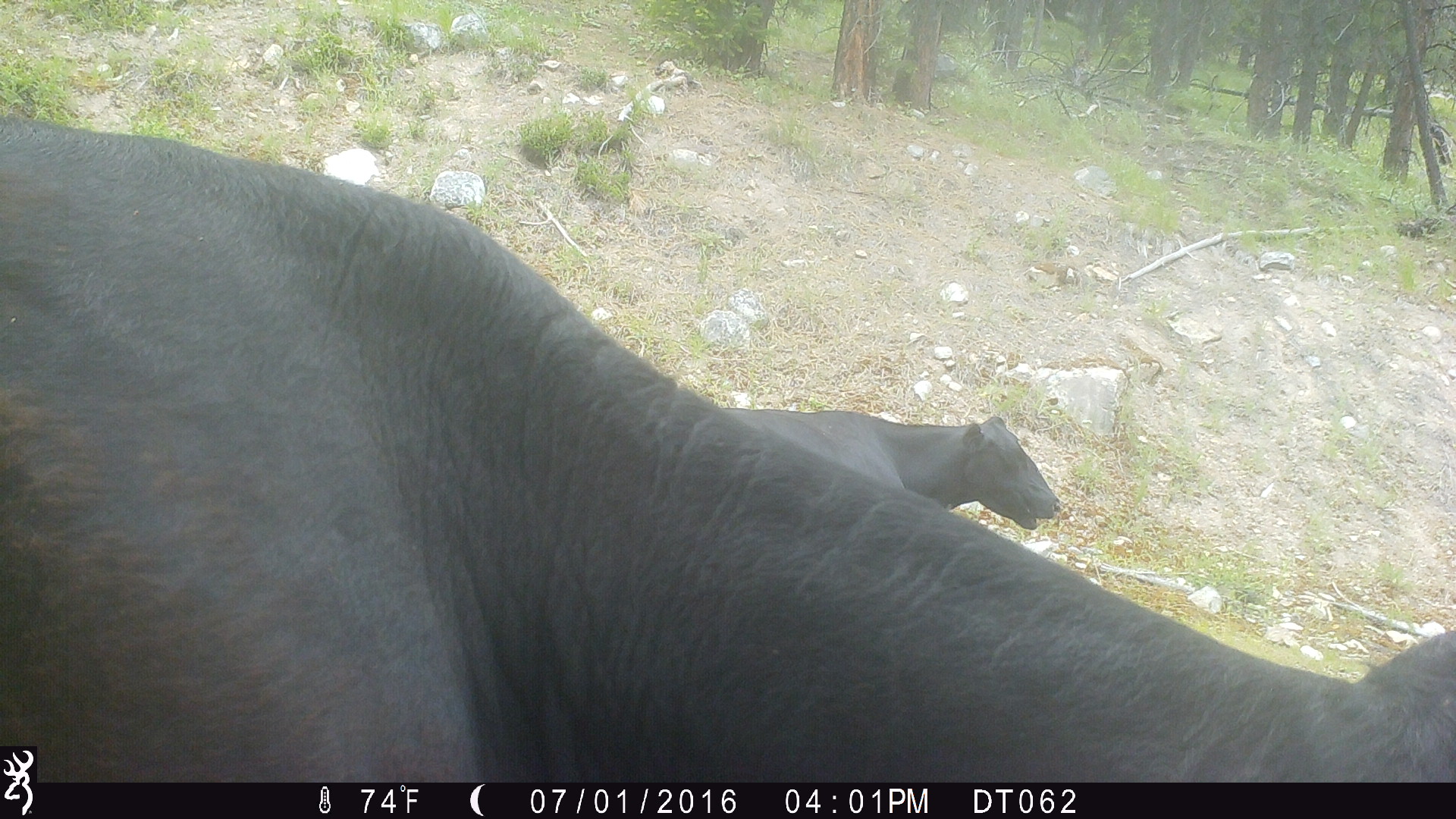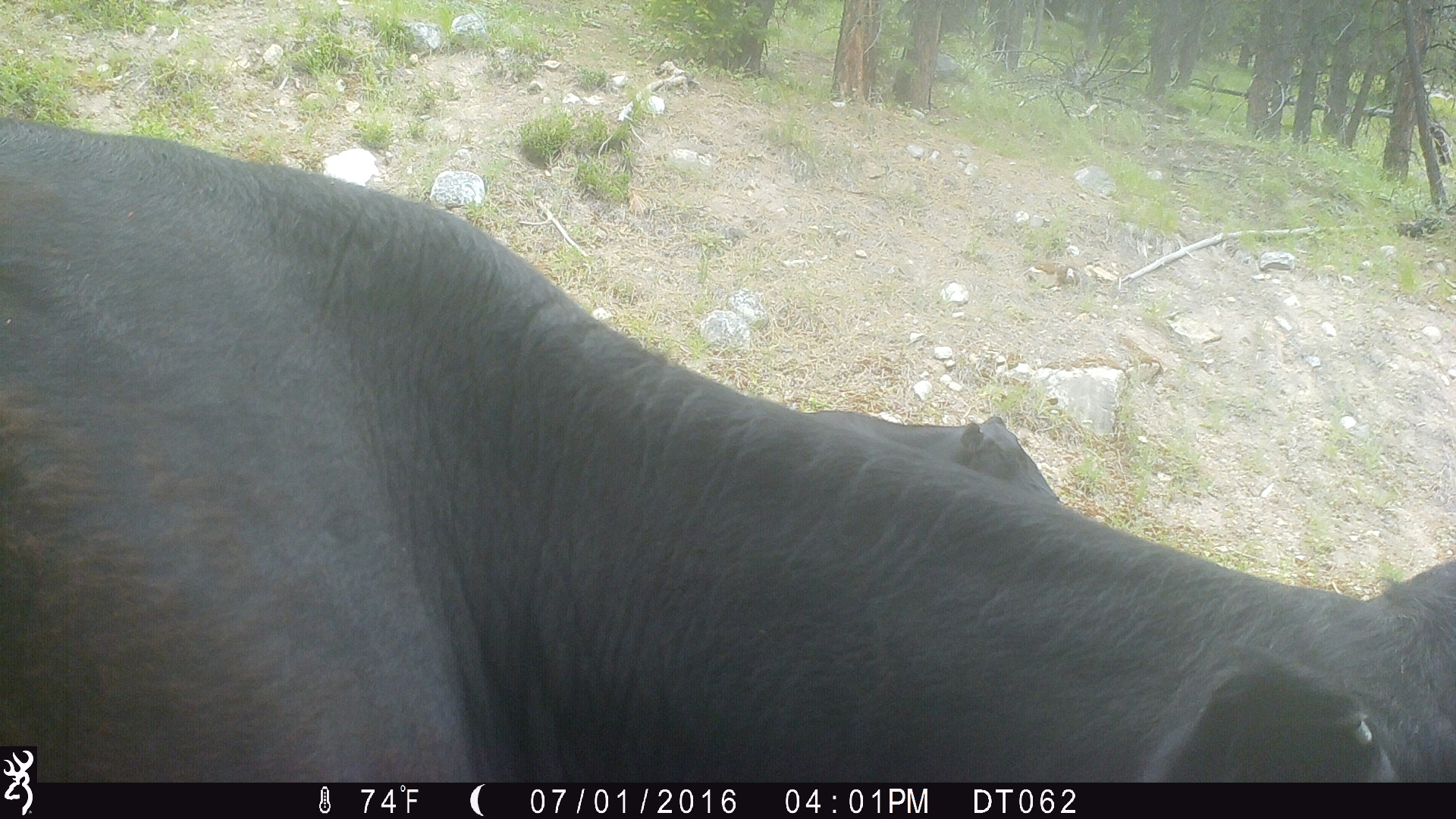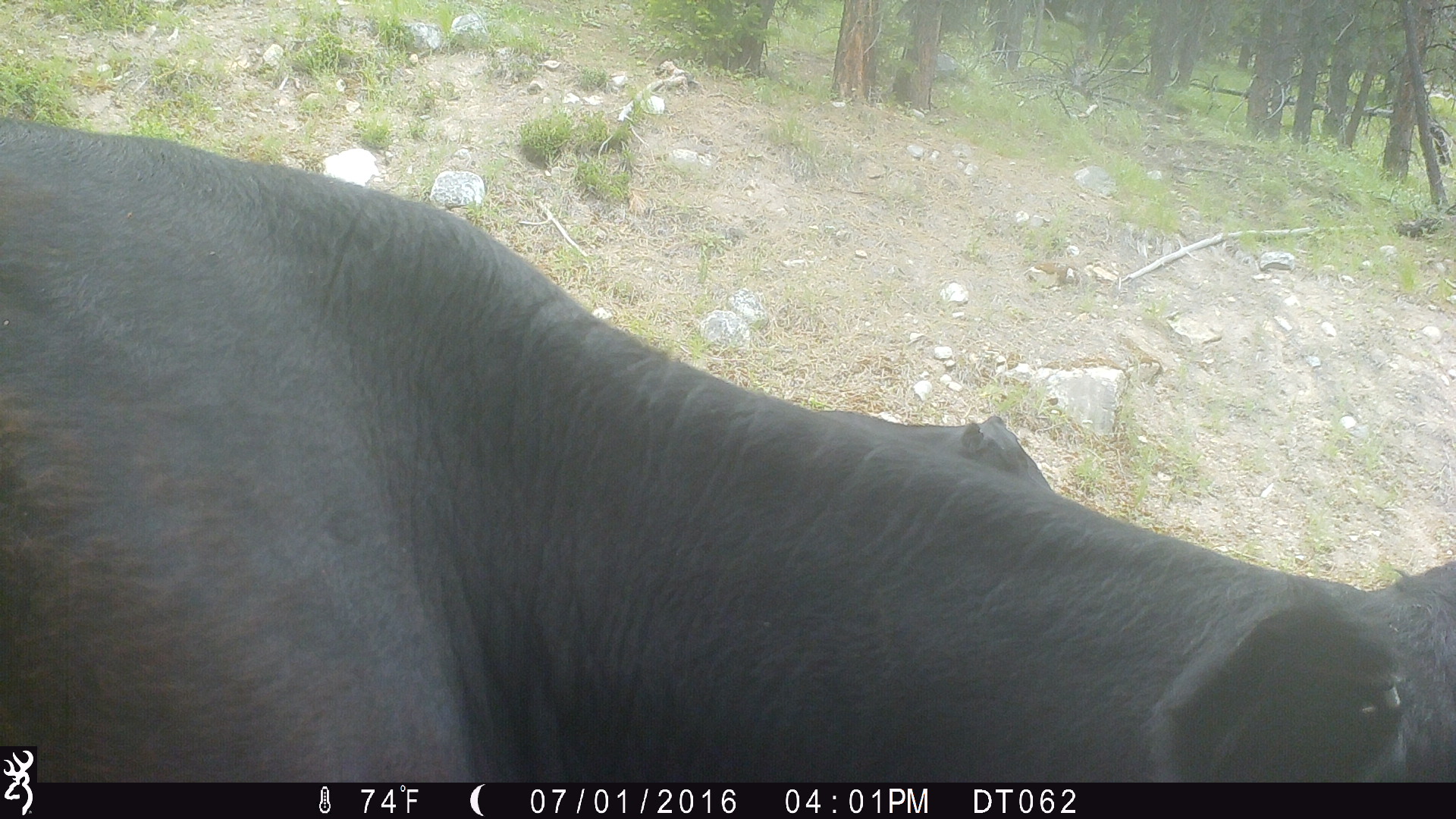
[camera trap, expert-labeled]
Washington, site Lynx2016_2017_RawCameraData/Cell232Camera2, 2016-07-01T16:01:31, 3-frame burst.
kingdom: Animalia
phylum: Chordata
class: Mammalia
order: Artiodactyla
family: Bovidae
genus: Bos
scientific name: Bos taurus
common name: domestic cattle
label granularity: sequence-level